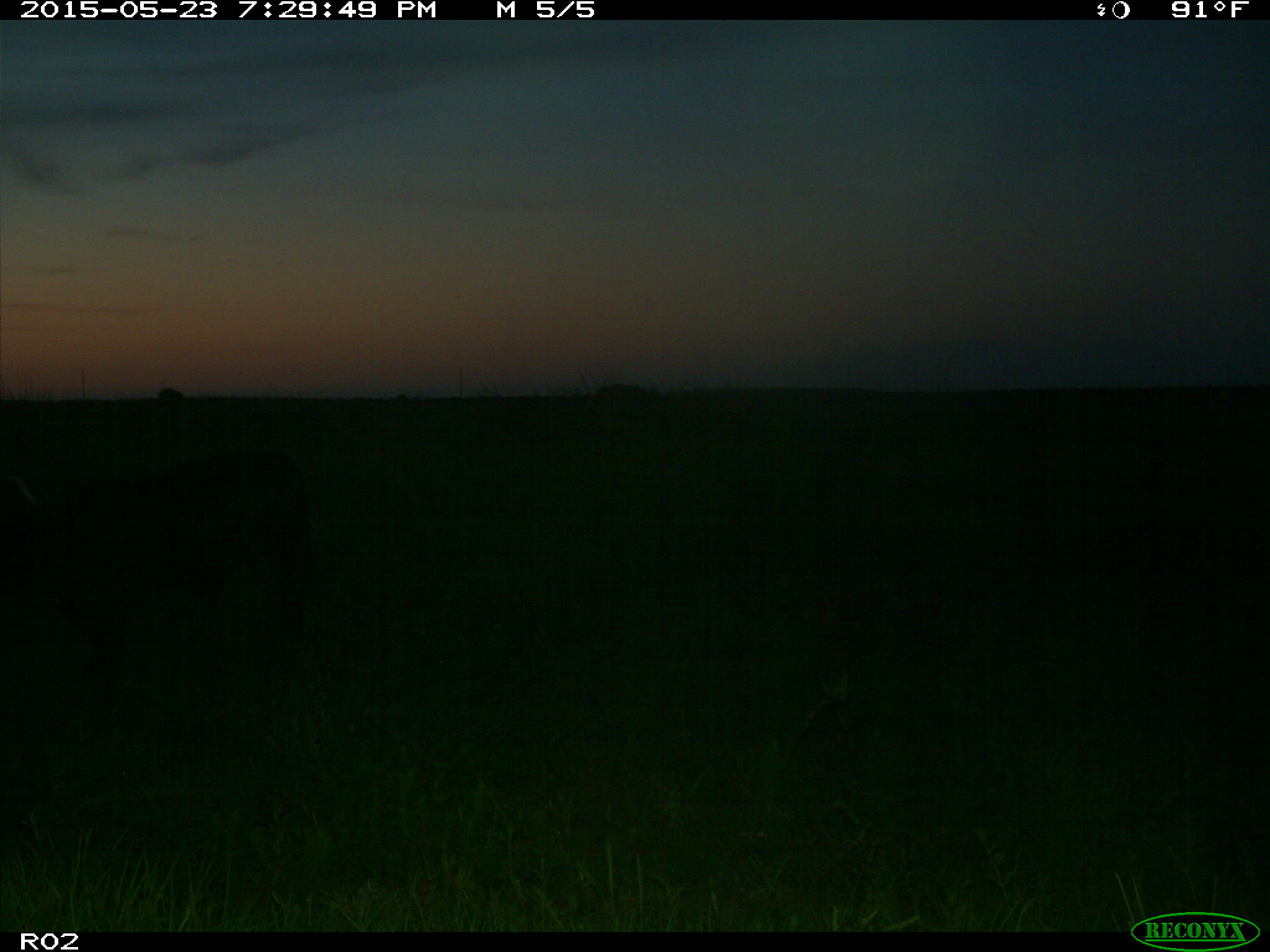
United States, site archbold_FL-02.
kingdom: Animalia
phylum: Chordata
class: Mammalia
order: Artiodactyla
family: Bovidae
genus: Bos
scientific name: Bos taurus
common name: domestic cow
Bos taurus (domestic cow).